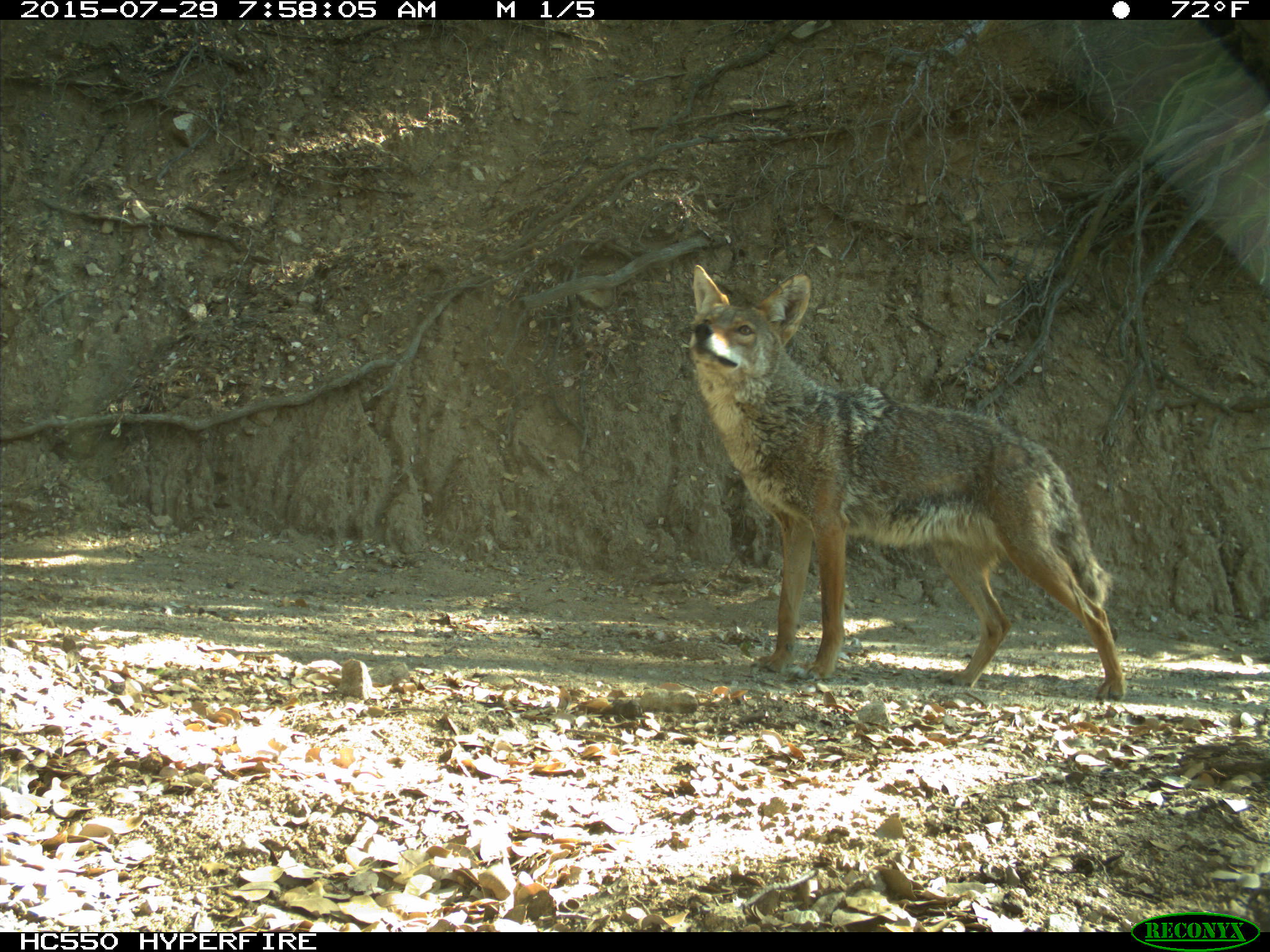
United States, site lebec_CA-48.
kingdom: Animalia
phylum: Chordata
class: Mammalia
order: Carnivora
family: Canidae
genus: Canis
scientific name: Canis latrans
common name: coyote